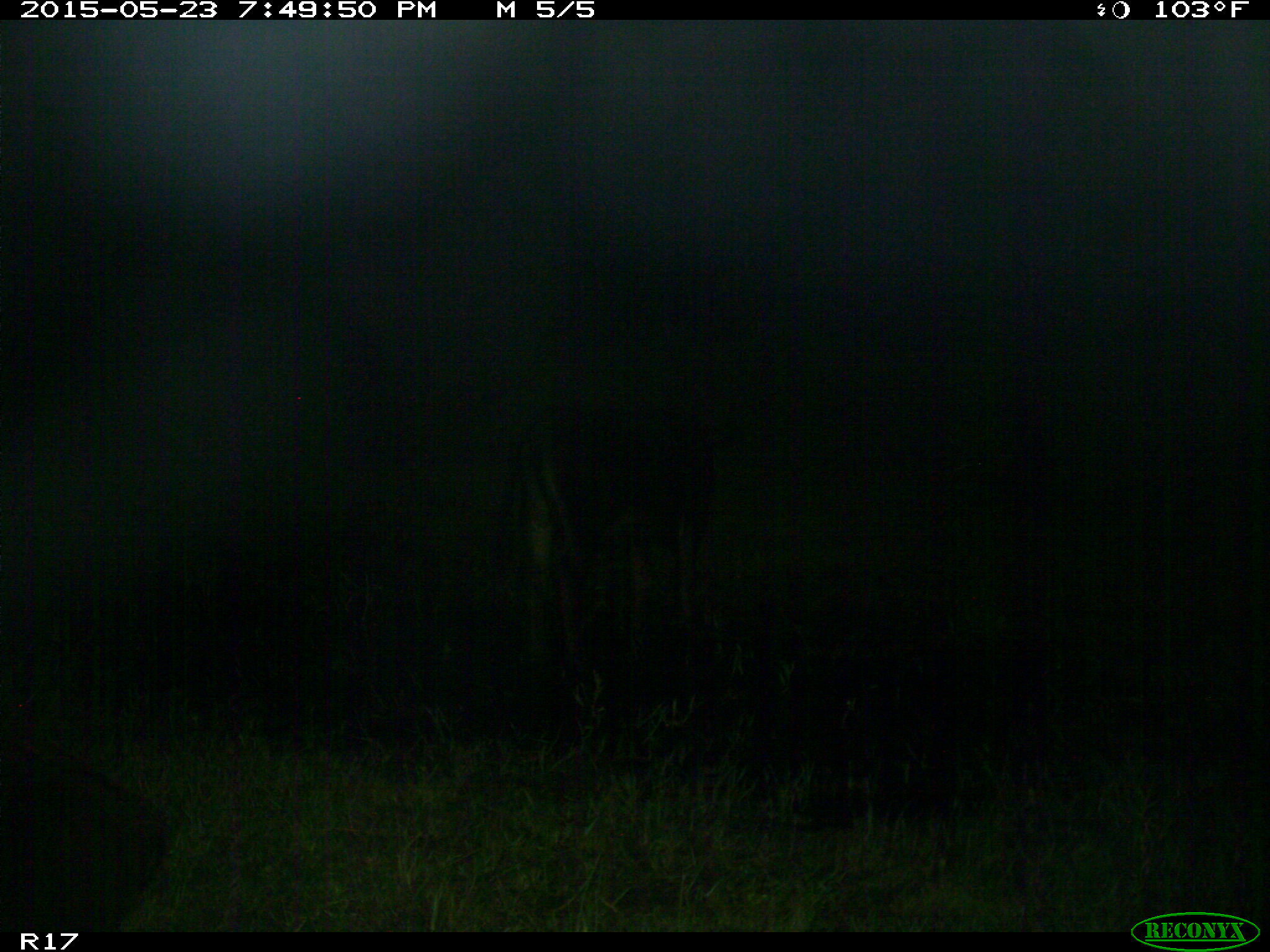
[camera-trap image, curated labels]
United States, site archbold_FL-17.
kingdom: Animalia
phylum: Chordata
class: Mammalia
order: Artiodactyla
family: Bovidae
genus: Bos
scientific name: Bos taurus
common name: domestic cow